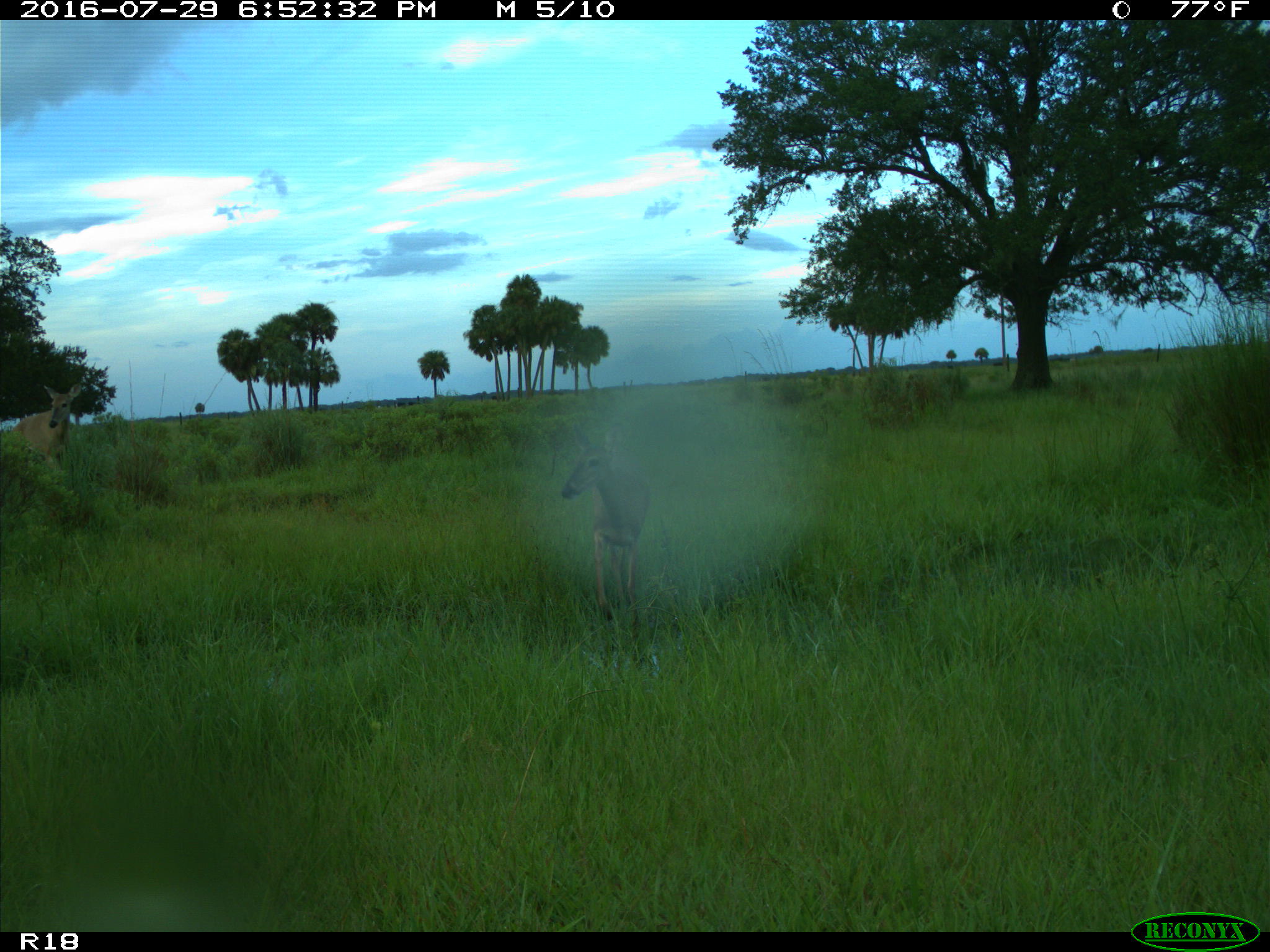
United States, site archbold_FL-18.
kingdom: Animalia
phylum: Chordata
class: Mammalia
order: Artiodactyla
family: Cervidae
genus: Odocoileus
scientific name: Odocoileus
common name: deer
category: unidentified deer